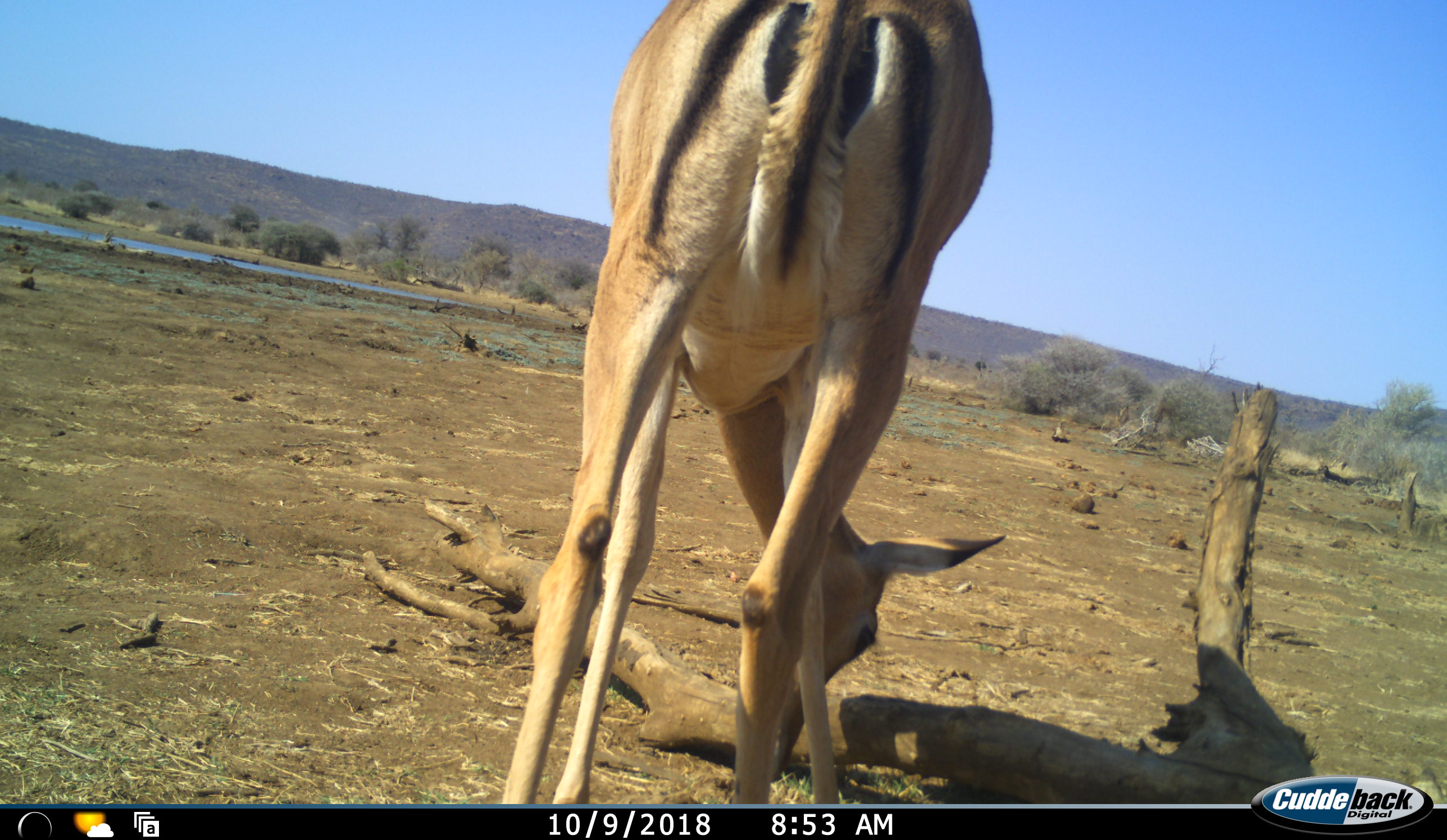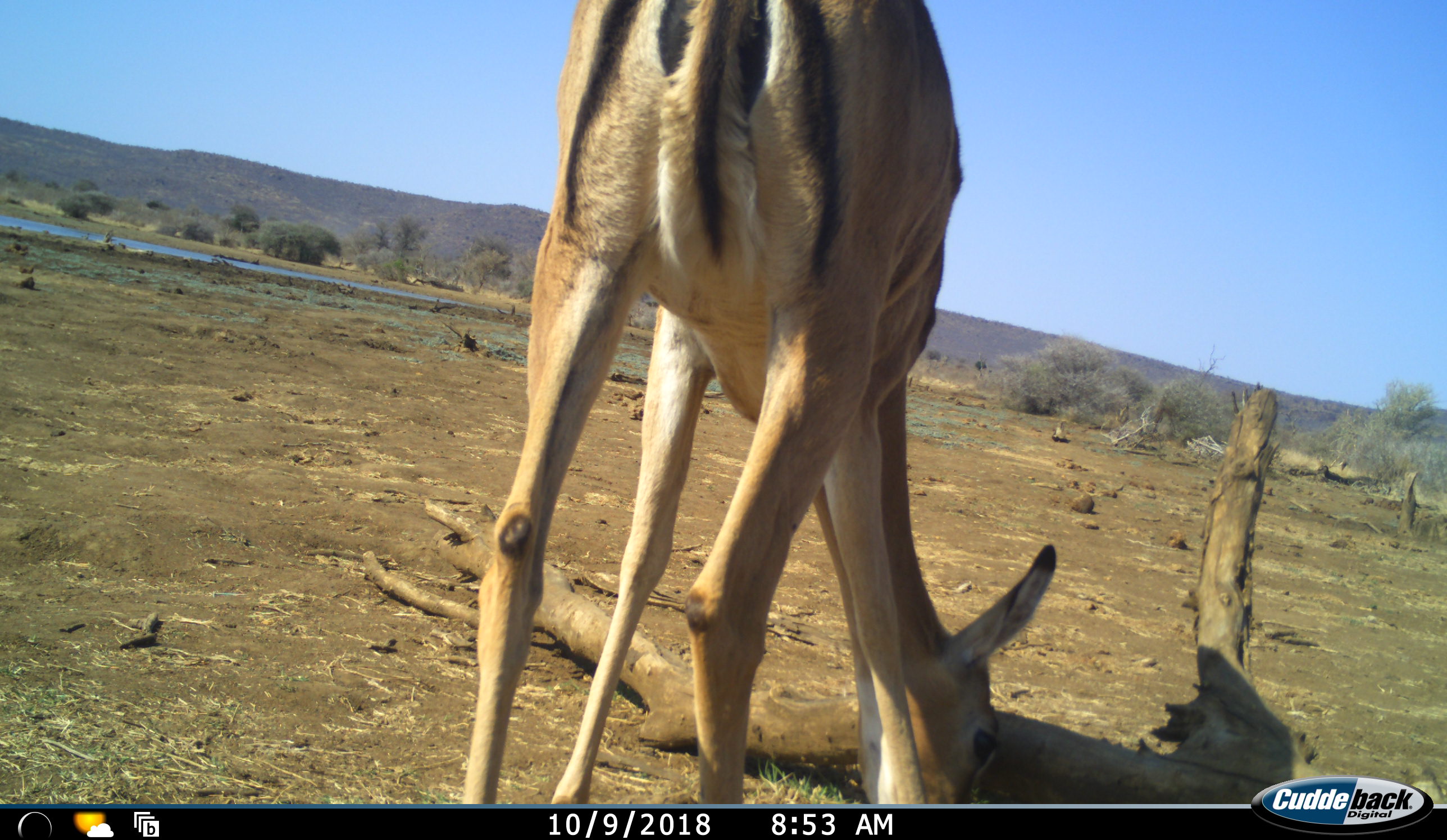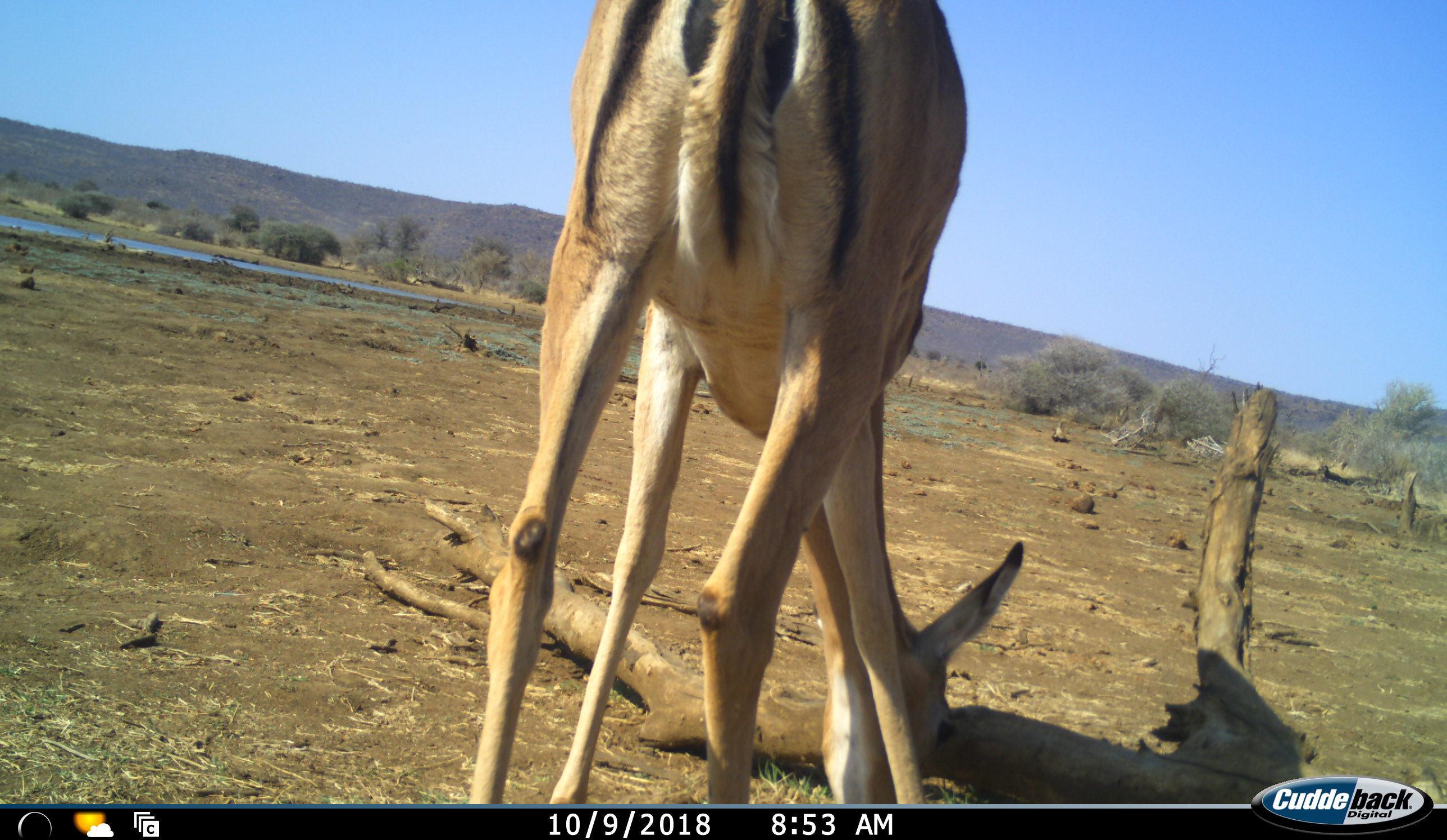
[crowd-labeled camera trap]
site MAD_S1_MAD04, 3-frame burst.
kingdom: Animalia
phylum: Chordata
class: Mammalia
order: Artiodactyla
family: Bovidae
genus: Aepyceros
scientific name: Aepyceros melampus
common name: impala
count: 1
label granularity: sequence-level